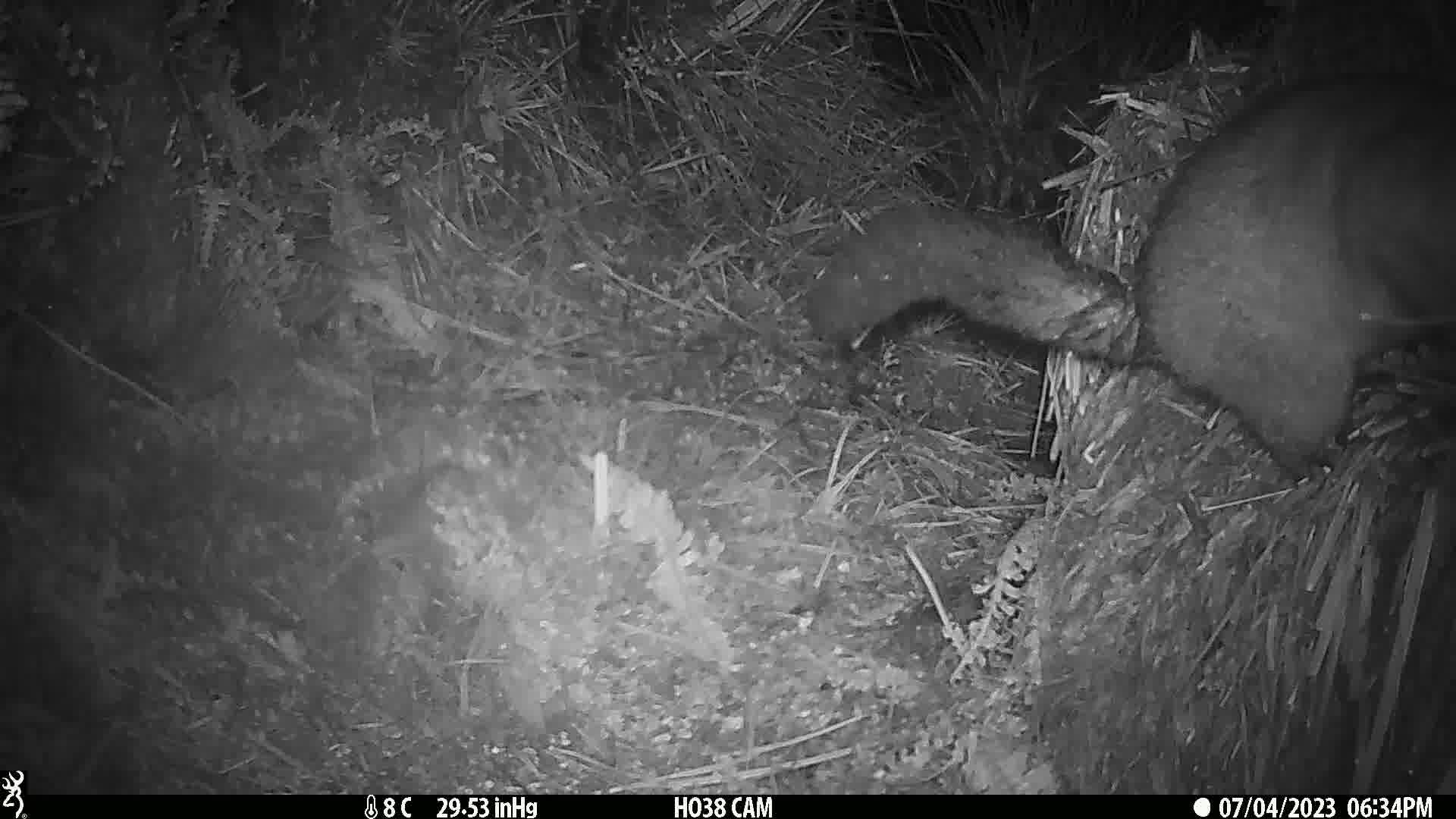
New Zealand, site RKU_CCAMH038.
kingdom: Animalia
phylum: Chordata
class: Mammalia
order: Diprotodontia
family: Phalangeridae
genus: Trichosurus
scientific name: Trichosurus vulpecula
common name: common brushtail possum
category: possum